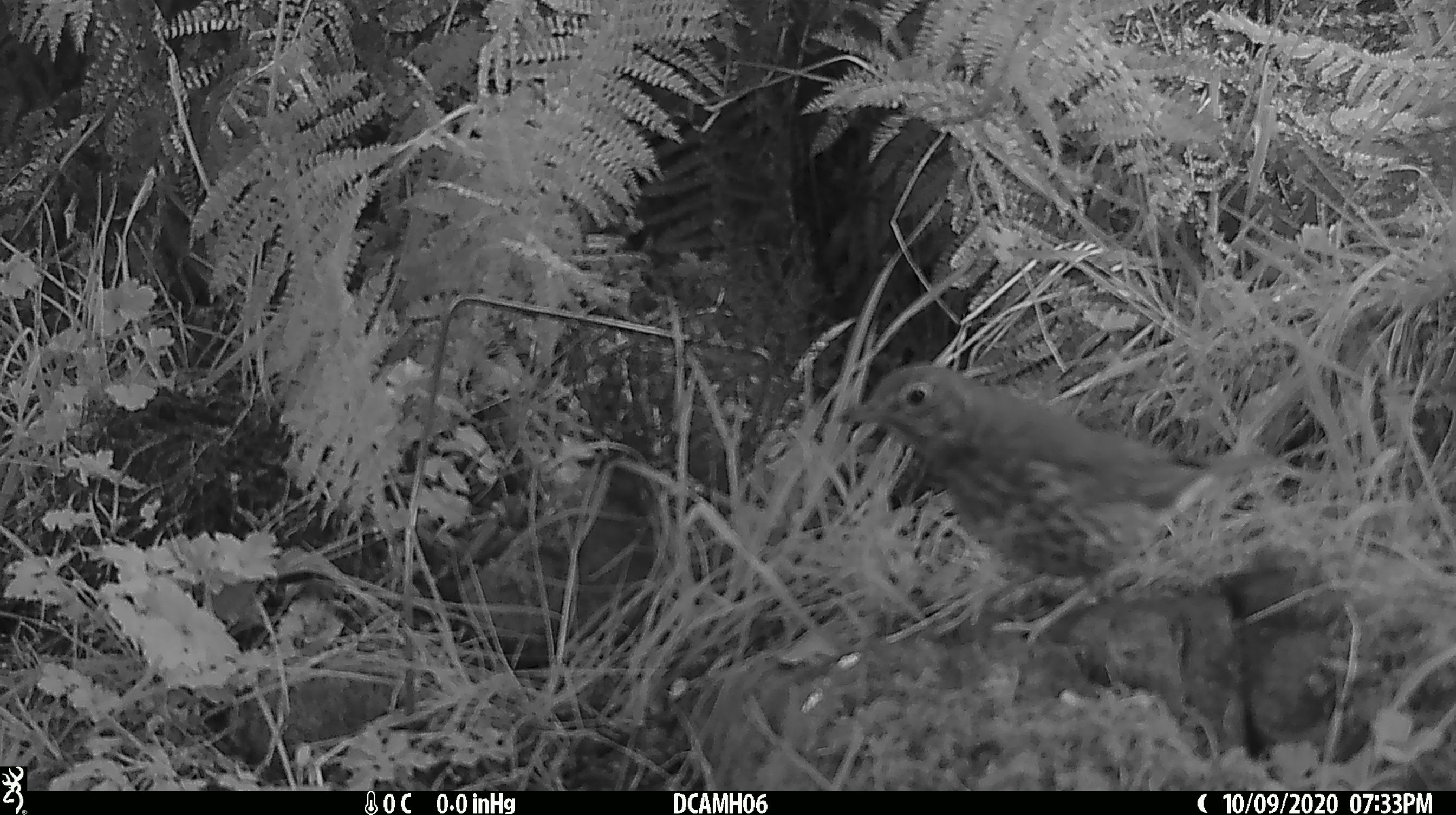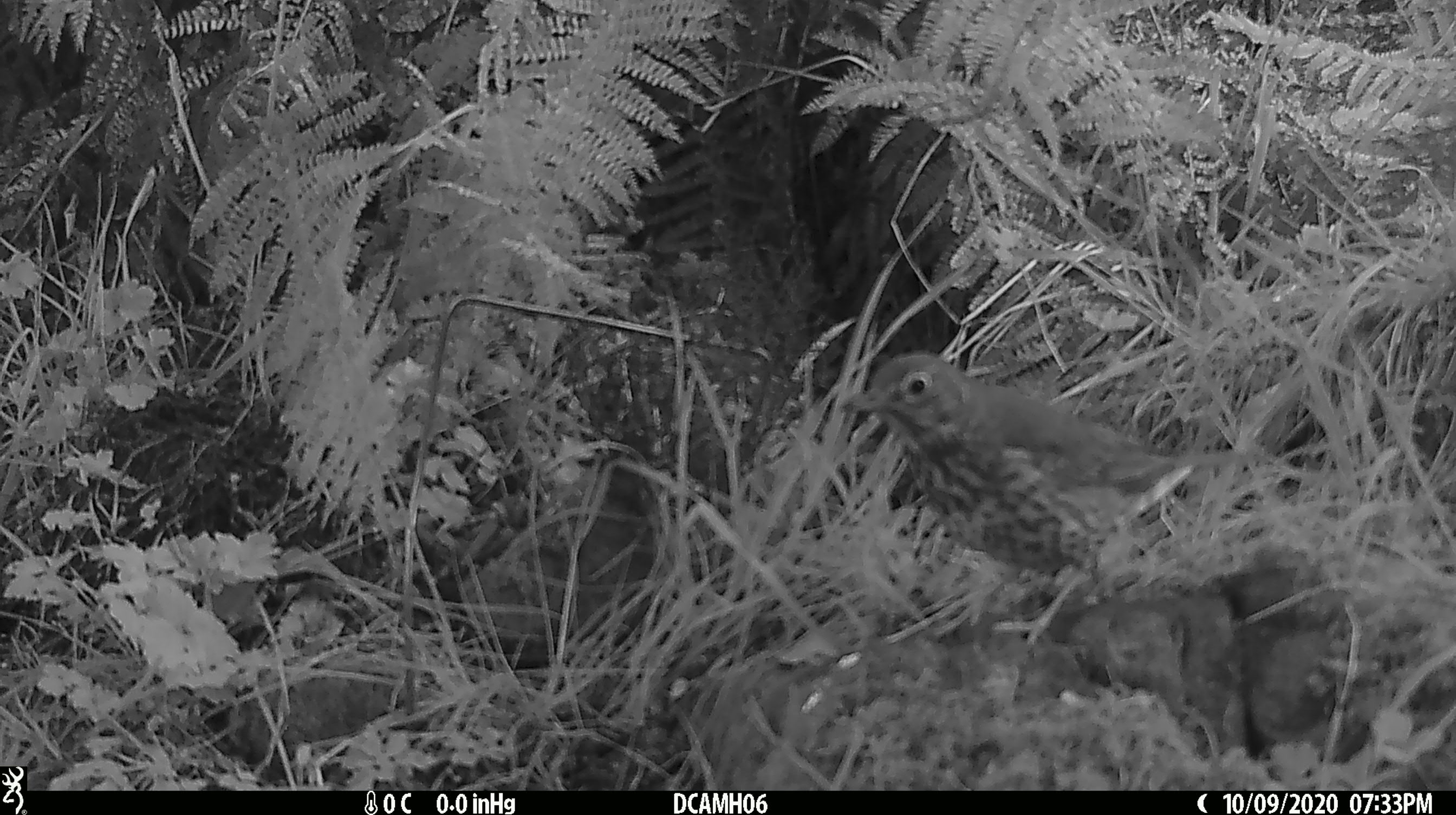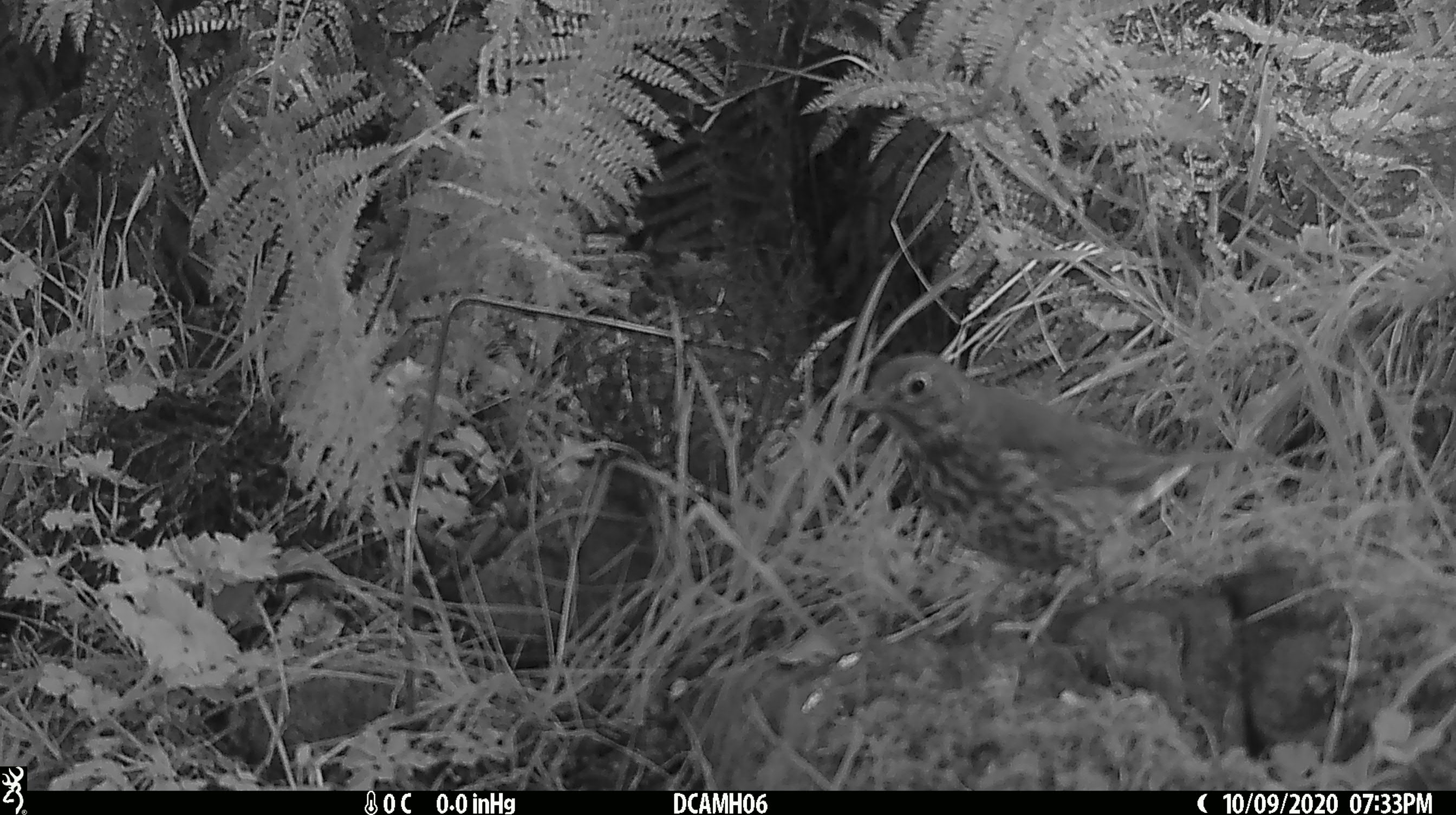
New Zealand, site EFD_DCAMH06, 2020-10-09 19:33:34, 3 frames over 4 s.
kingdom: Animalia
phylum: Chordata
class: Aves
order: Passeriformes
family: Turdidae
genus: Turdus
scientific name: Turdus philomelos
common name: song thrush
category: thrush